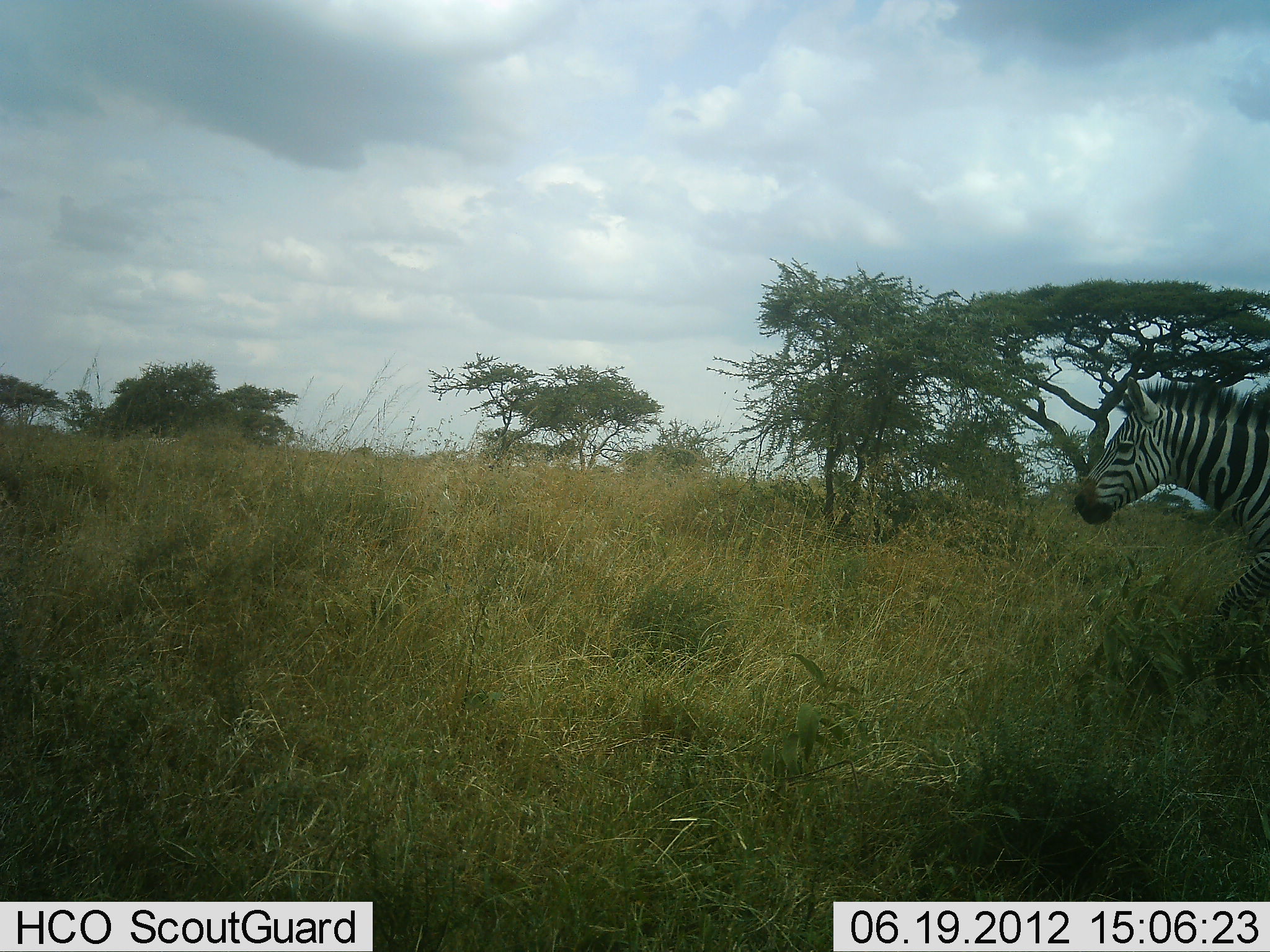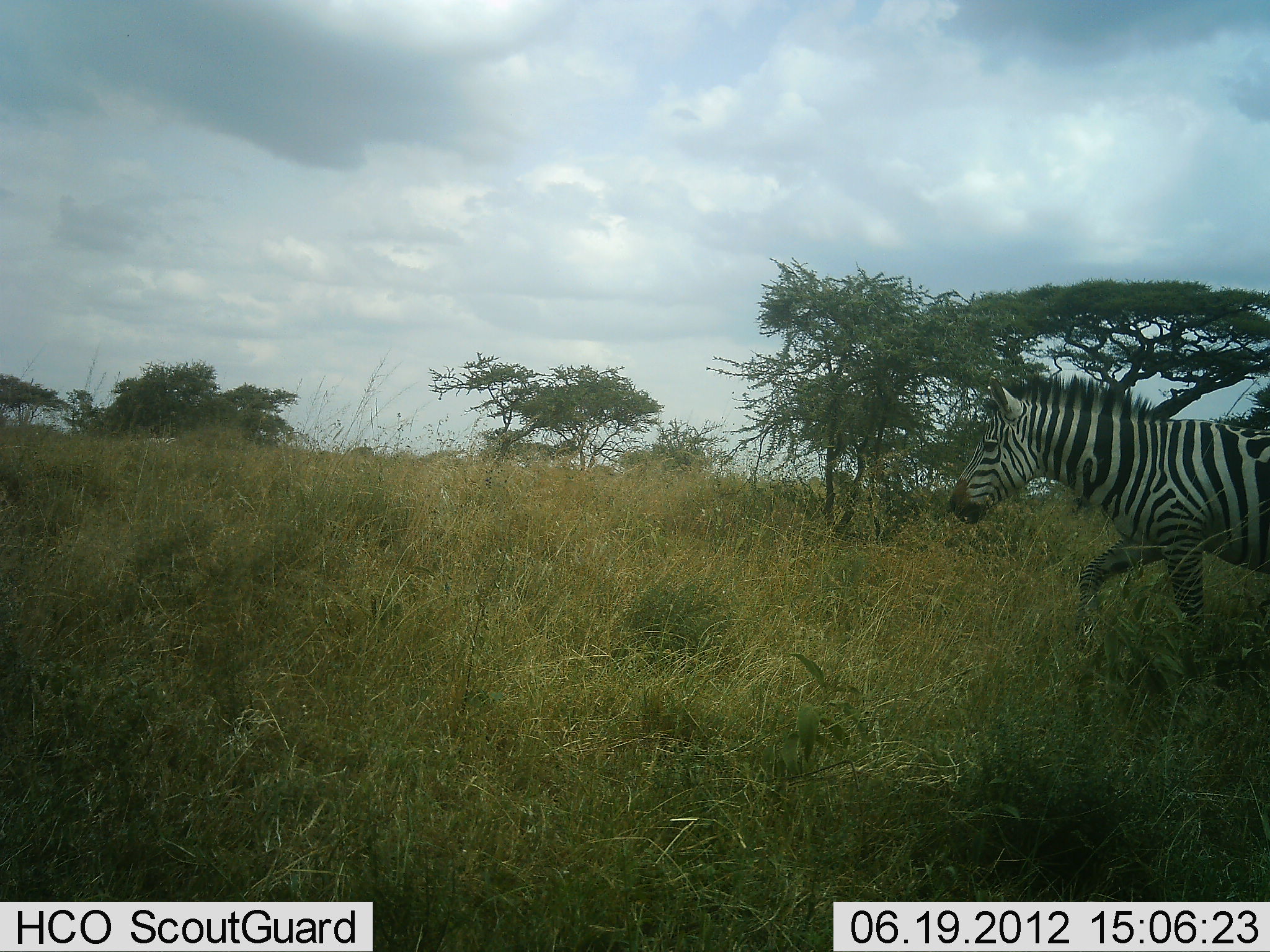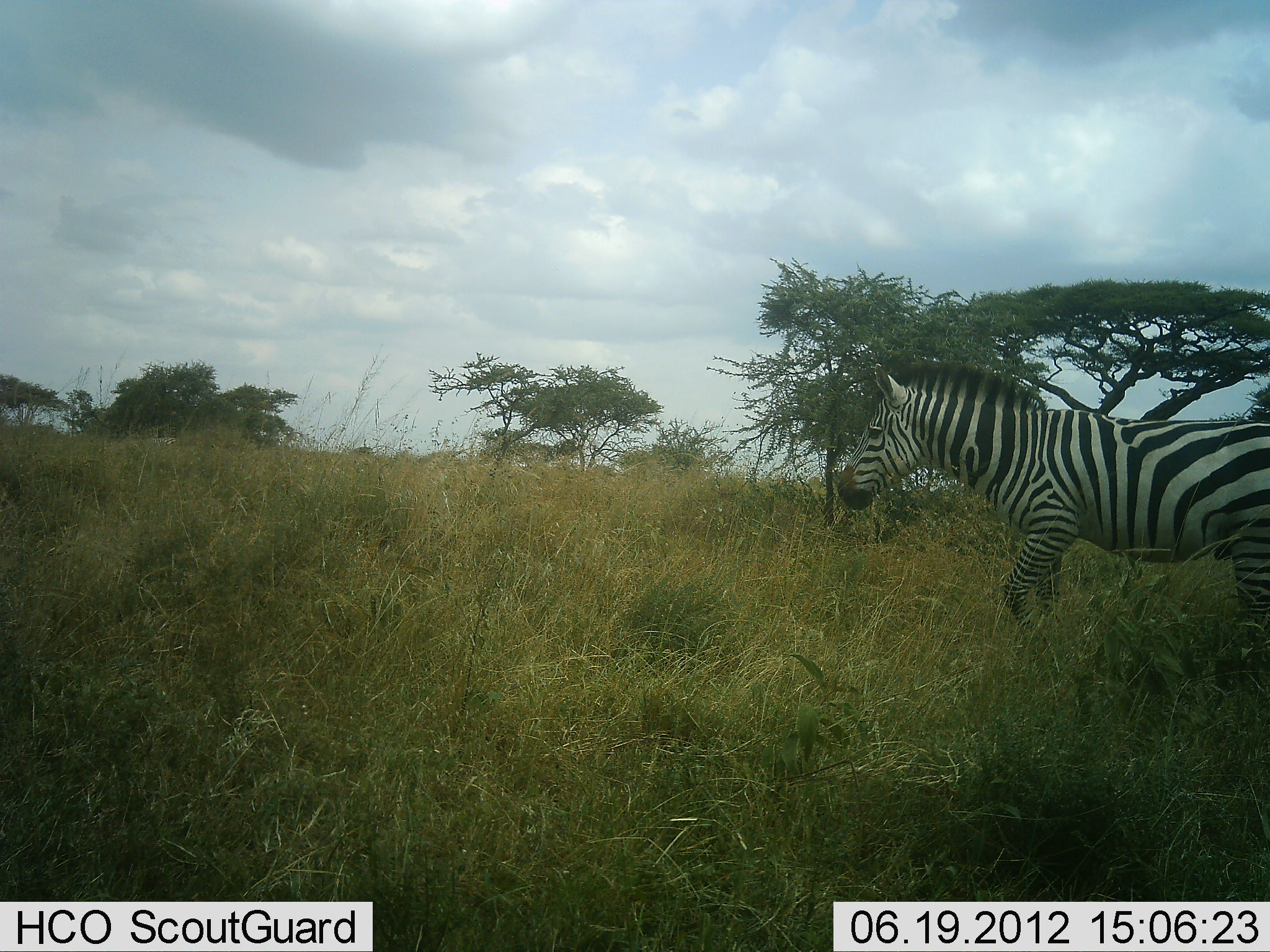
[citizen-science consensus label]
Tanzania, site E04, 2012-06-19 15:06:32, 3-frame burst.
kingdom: Animalia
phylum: Chordata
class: Mammalia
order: Perissodactyla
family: Equidae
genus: Equus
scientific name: Equus quagga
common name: plains zebra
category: zebra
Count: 1.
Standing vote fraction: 0%.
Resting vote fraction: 0%.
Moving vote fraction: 100%.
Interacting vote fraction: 0%.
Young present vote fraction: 0%.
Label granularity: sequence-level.